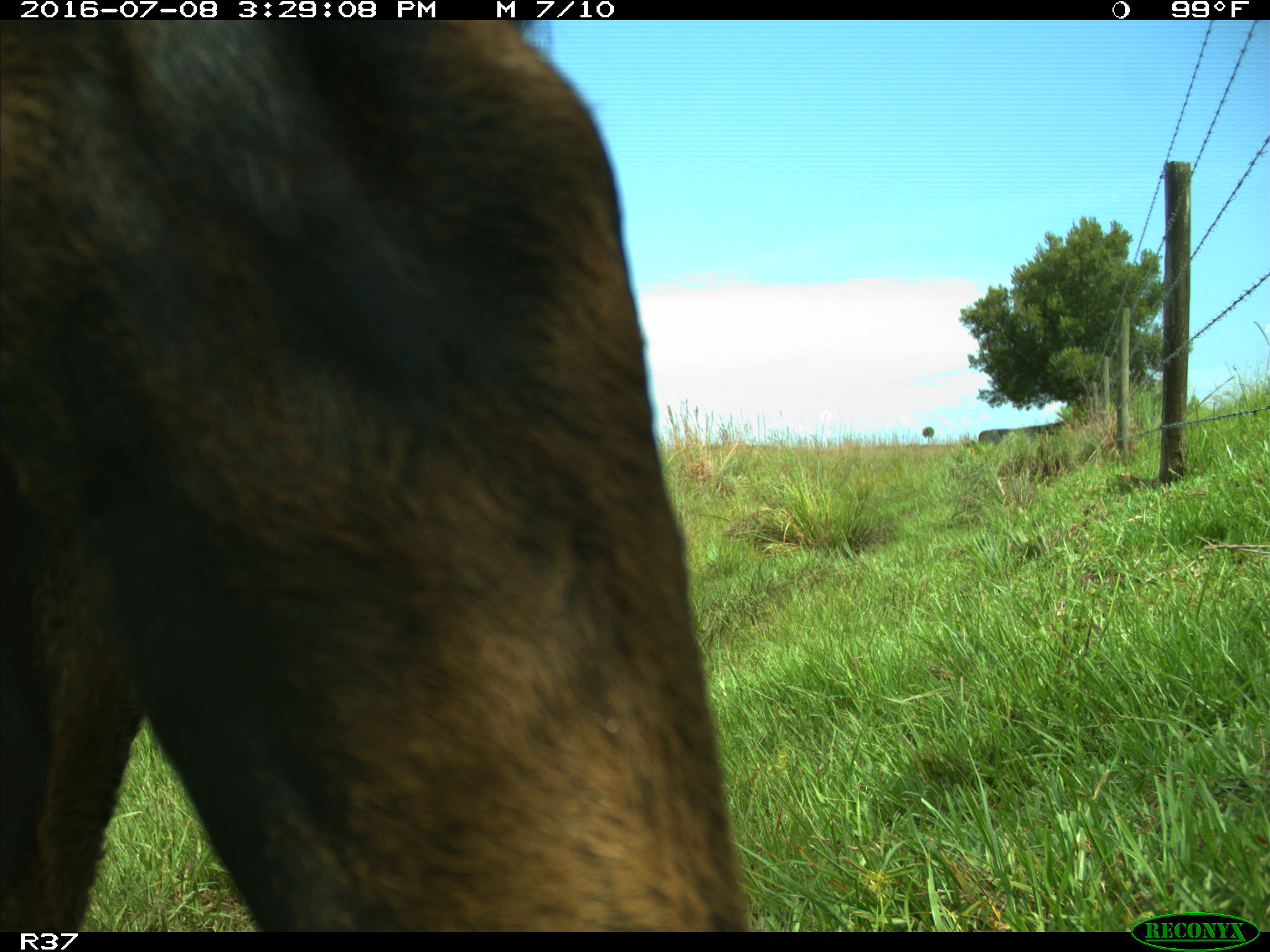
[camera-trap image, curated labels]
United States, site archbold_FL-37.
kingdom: Animalia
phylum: Chordata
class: Mammalia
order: Artiodactyla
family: Bovidae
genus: Bos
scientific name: Bos taurus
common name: domestic cow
Bos taurus (domestic cow).